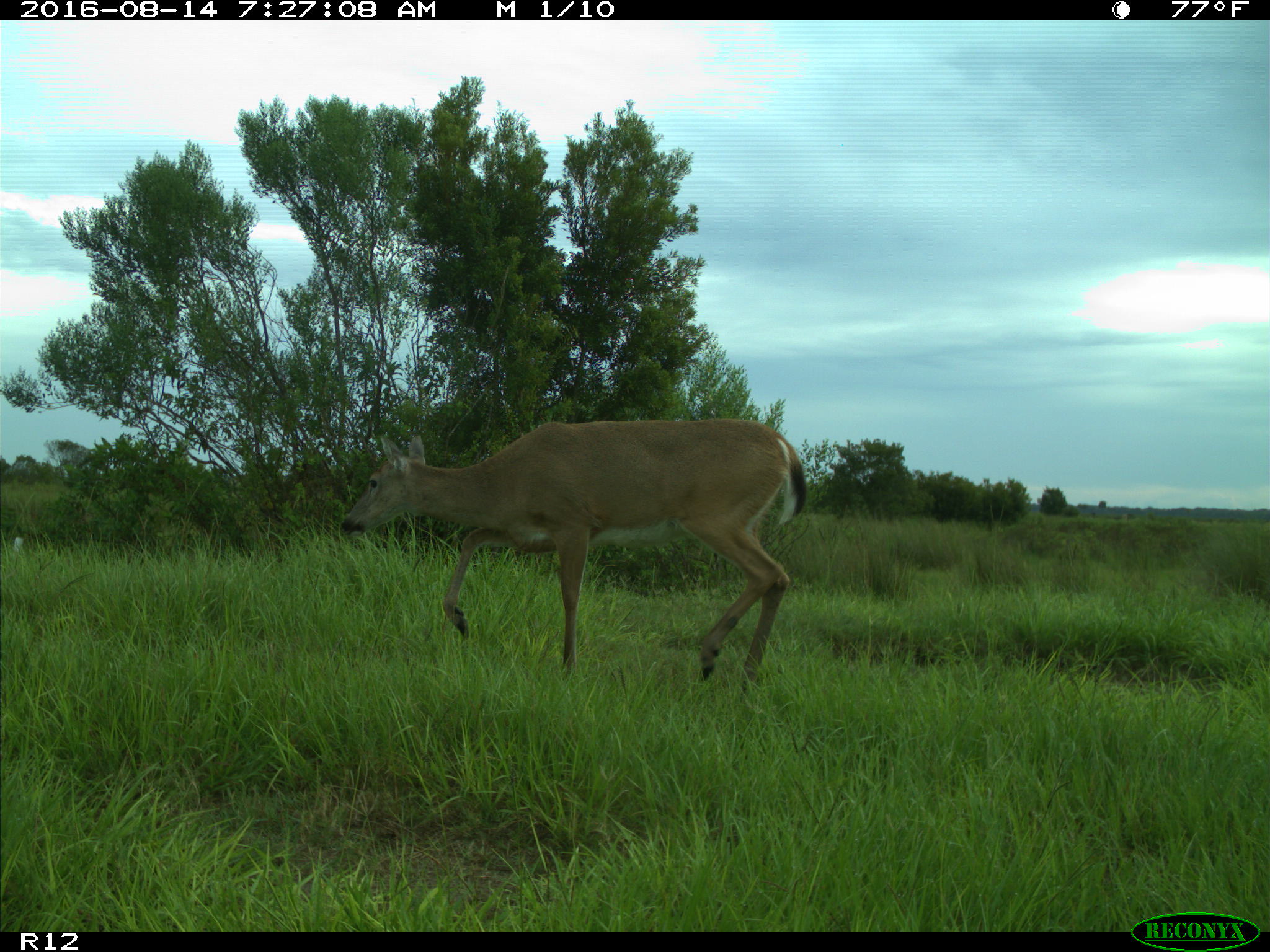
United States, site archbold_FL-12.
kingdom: Animalia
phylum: Chordata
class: Mammalia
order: Artiodactyla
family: Cervidae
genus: Odocoileus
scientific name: Odocoileus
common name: deer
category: unidentified deer